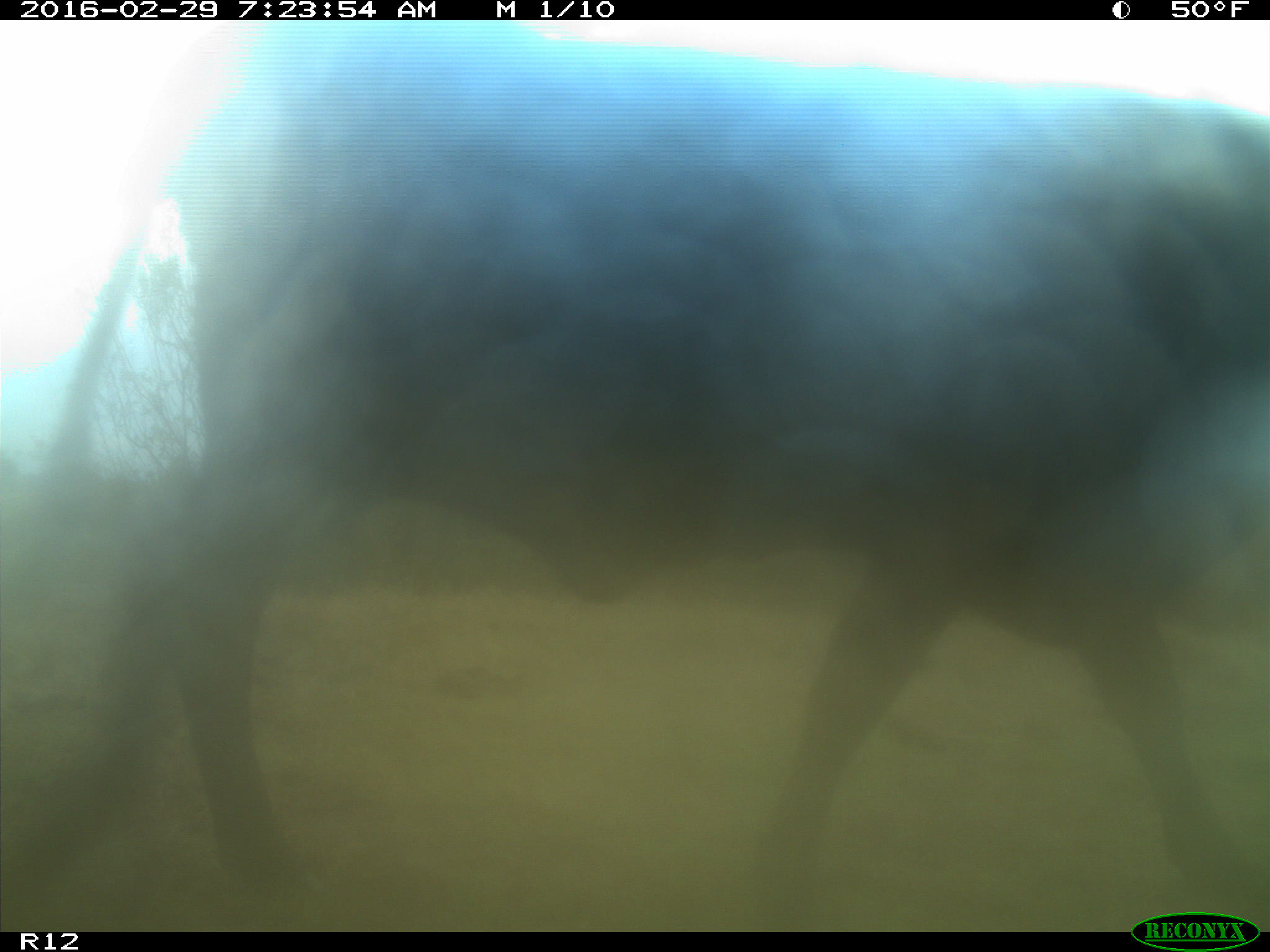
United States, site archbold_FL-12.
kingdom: Animalia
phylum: Chordata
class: Mammalia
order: Artiodactyla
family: Bovidae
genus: Bos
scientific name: Bos taurus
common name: domestic cow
Bos taurus (domestic cow).